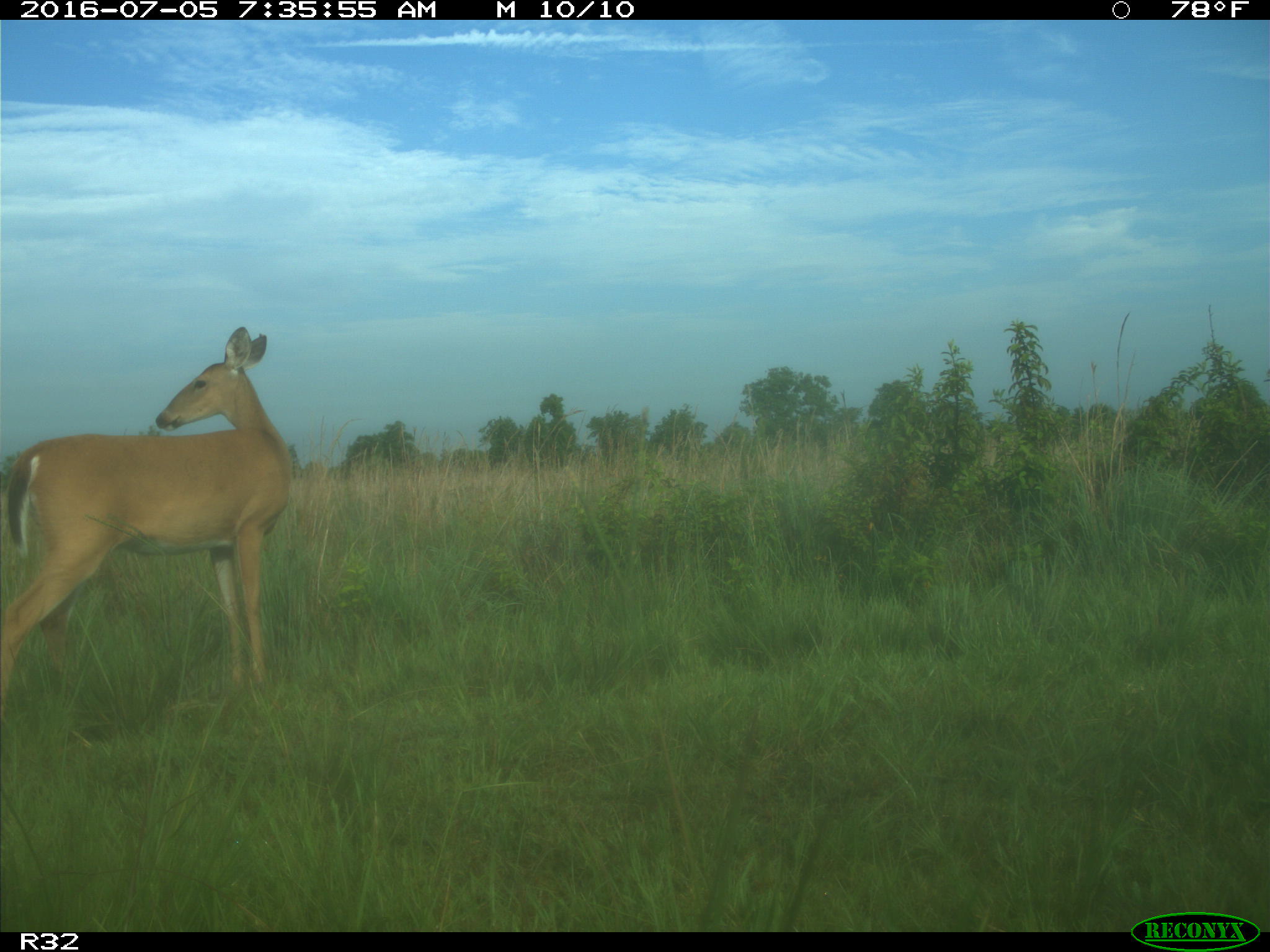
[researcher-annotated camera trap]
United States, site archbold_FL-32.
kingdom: Animalia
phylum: Chordata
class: Mammalia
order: Artiodactyla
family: Cervidae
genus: Odocoileus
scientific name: Odocoileus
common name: deer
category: unidentified deer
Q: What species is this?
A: Unidentified deer (deer) (Odocoileus).